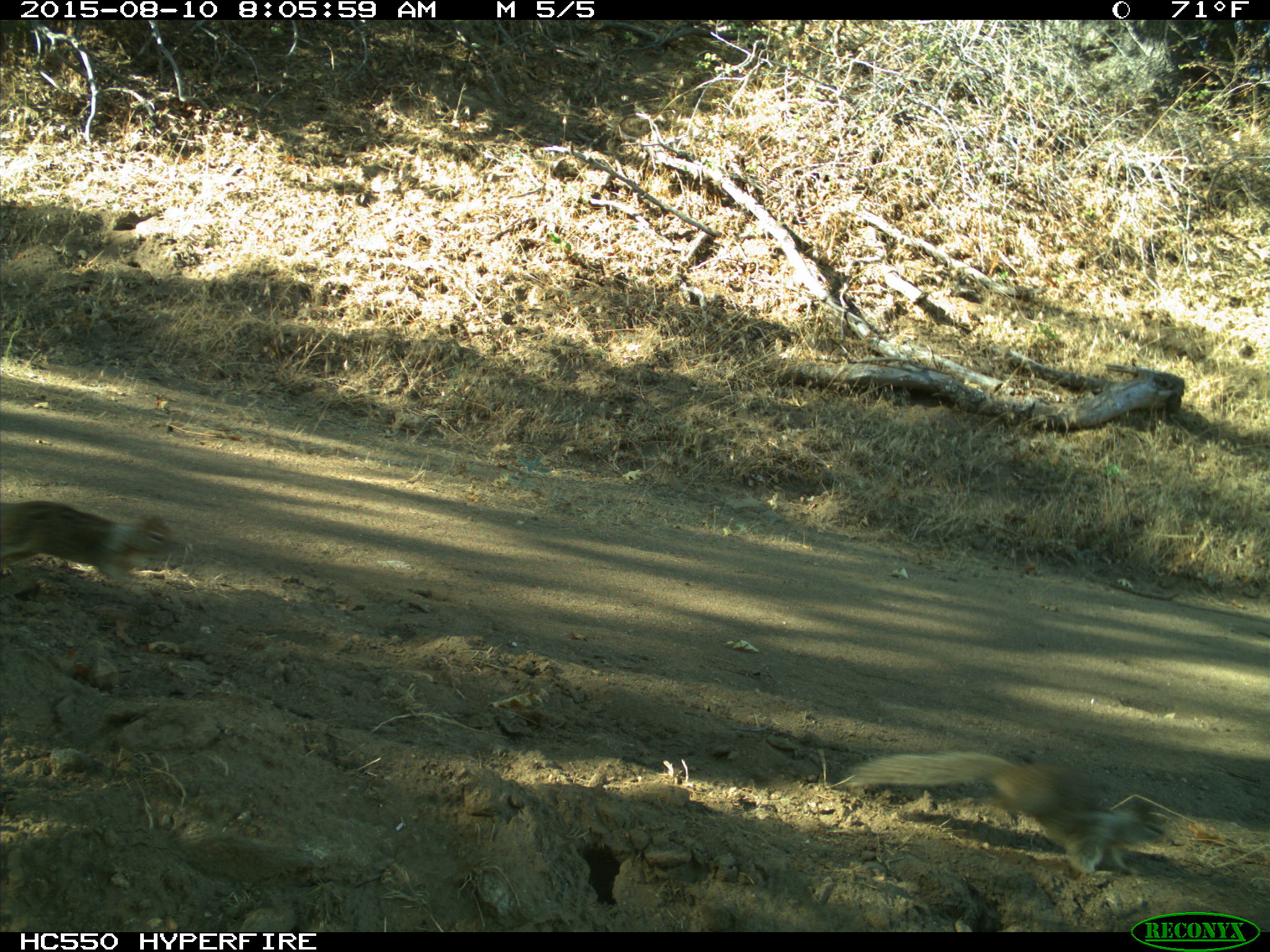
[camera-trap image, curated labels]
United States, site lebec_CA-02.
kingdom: Animalia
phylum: Chordata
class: Mammalia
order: Rodentia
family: Sciuridae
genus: Otospermophilus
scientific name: Otospermophilus beecheyi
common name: california ground squirrel